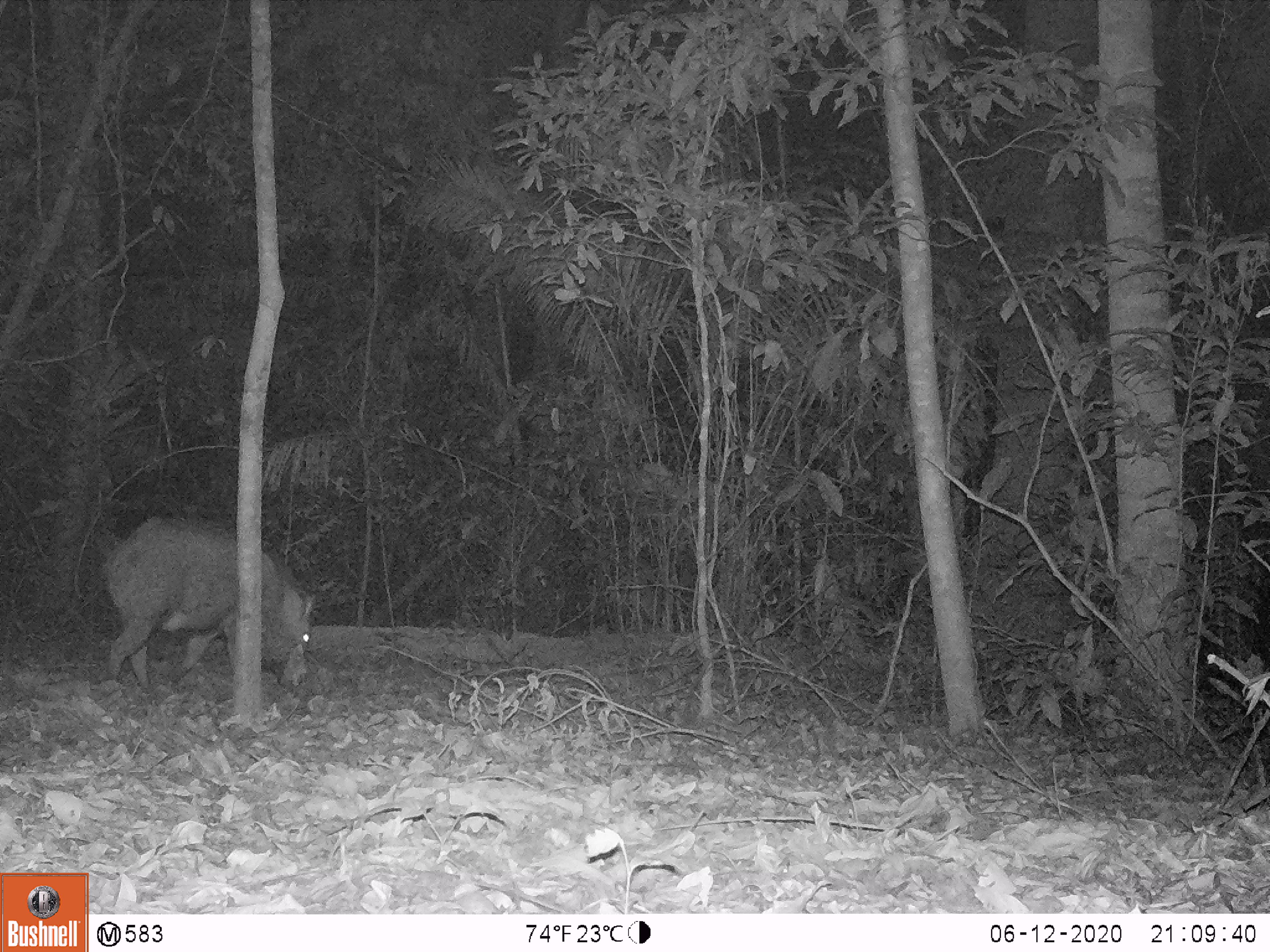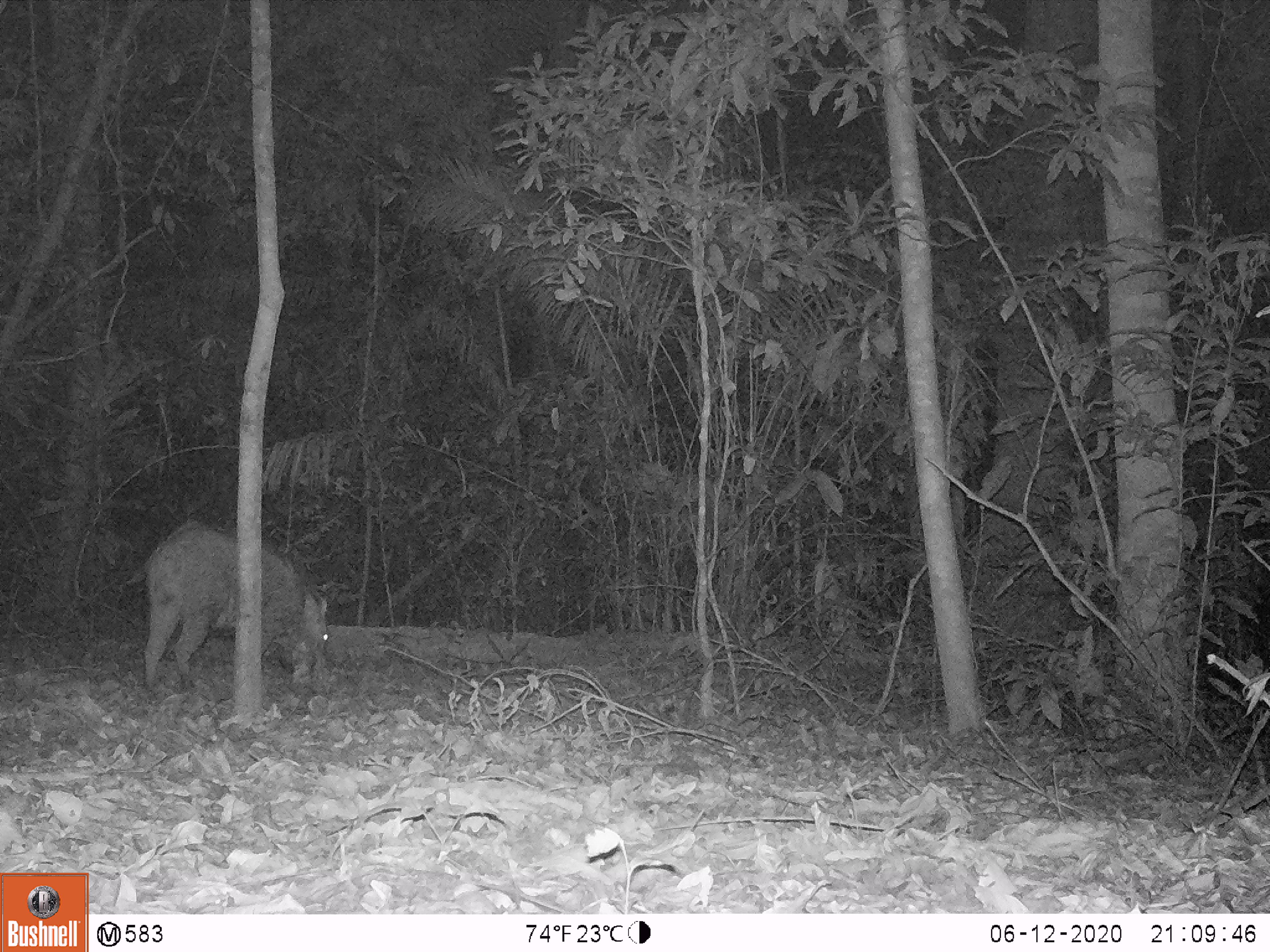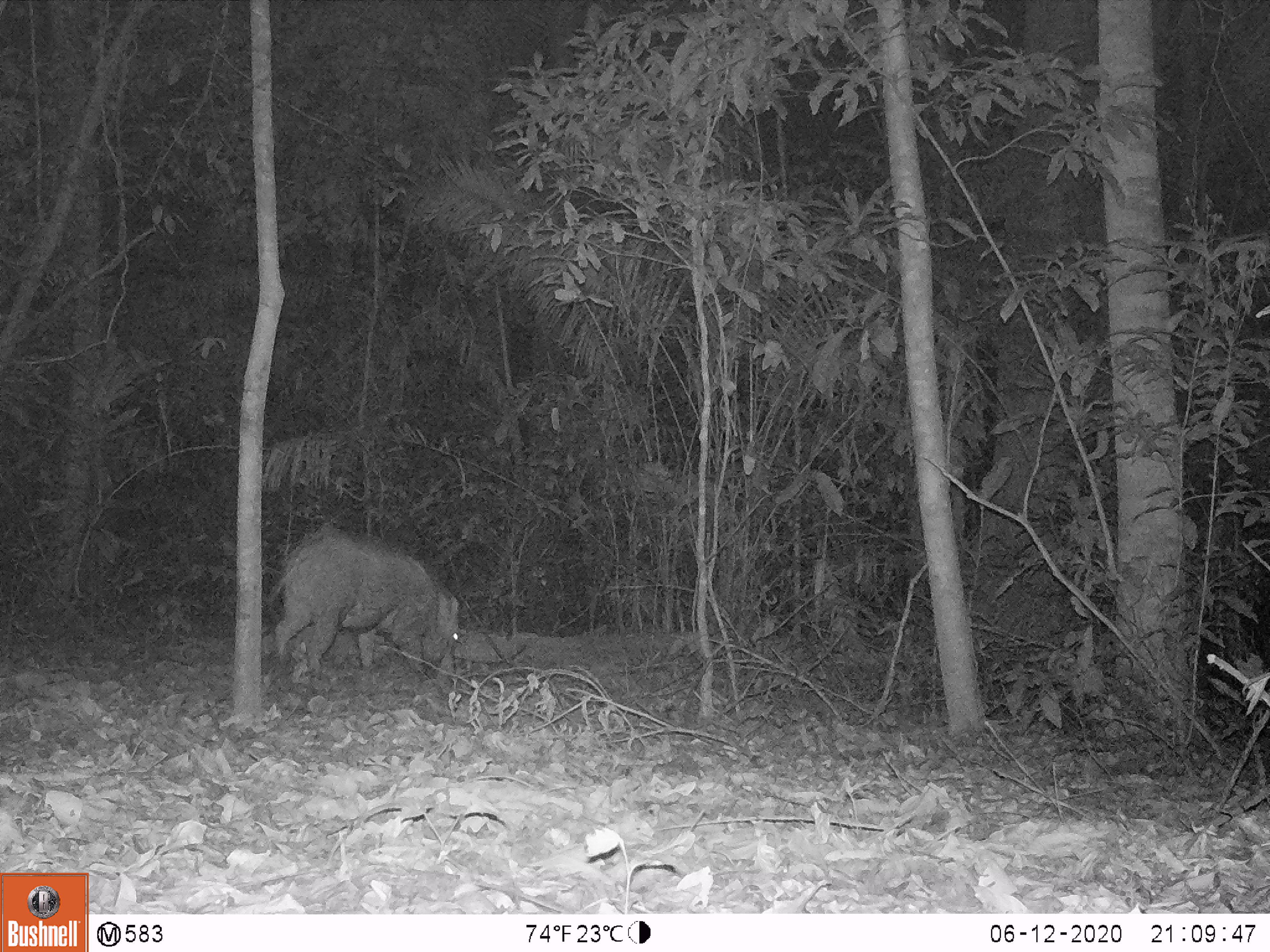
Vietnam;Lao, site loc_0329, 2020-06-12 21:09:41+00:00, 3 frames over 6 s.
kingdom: Animalia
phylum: Chordata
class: Mammalia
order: Artiodactyla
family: Suidae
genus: Sus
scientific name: Sus scrofa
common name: eurasian wild pig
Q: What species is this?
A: Eurasian wild pig (Sus scrofa).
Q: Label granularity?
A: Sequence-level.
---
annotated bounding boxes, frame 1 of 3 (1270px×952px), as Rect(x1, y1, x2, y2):
eurasian wild pig: Rect(103, 512, 314, 690)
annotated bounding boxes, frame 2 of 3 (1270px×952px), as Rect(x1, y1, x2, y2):
eurasian wild pig: Rect(140, 517, 329, 693)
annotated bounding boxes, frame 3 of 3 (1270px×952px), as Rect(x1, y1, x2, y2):
eurasian wild pig: Rect(265, 522, 459, 678)